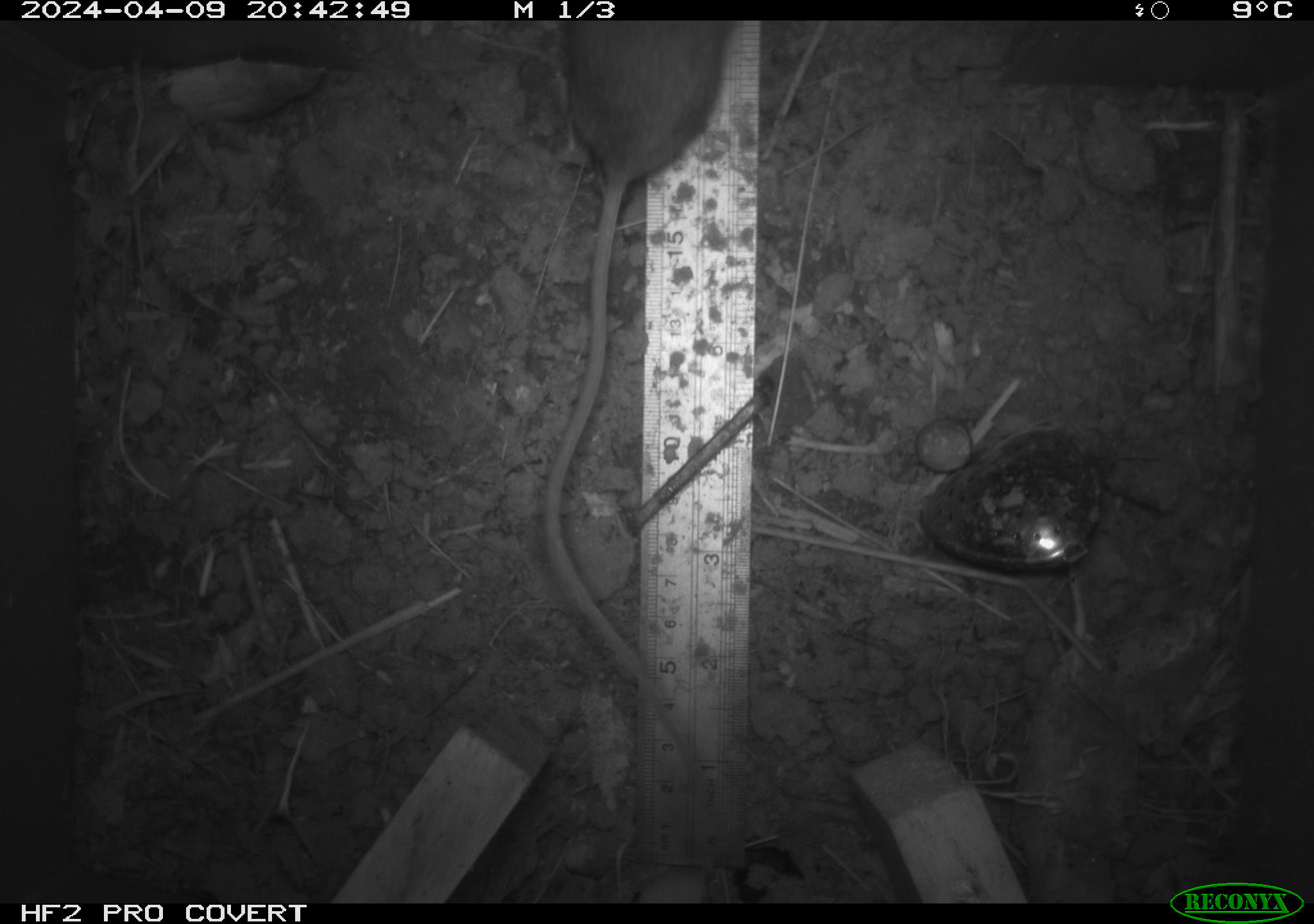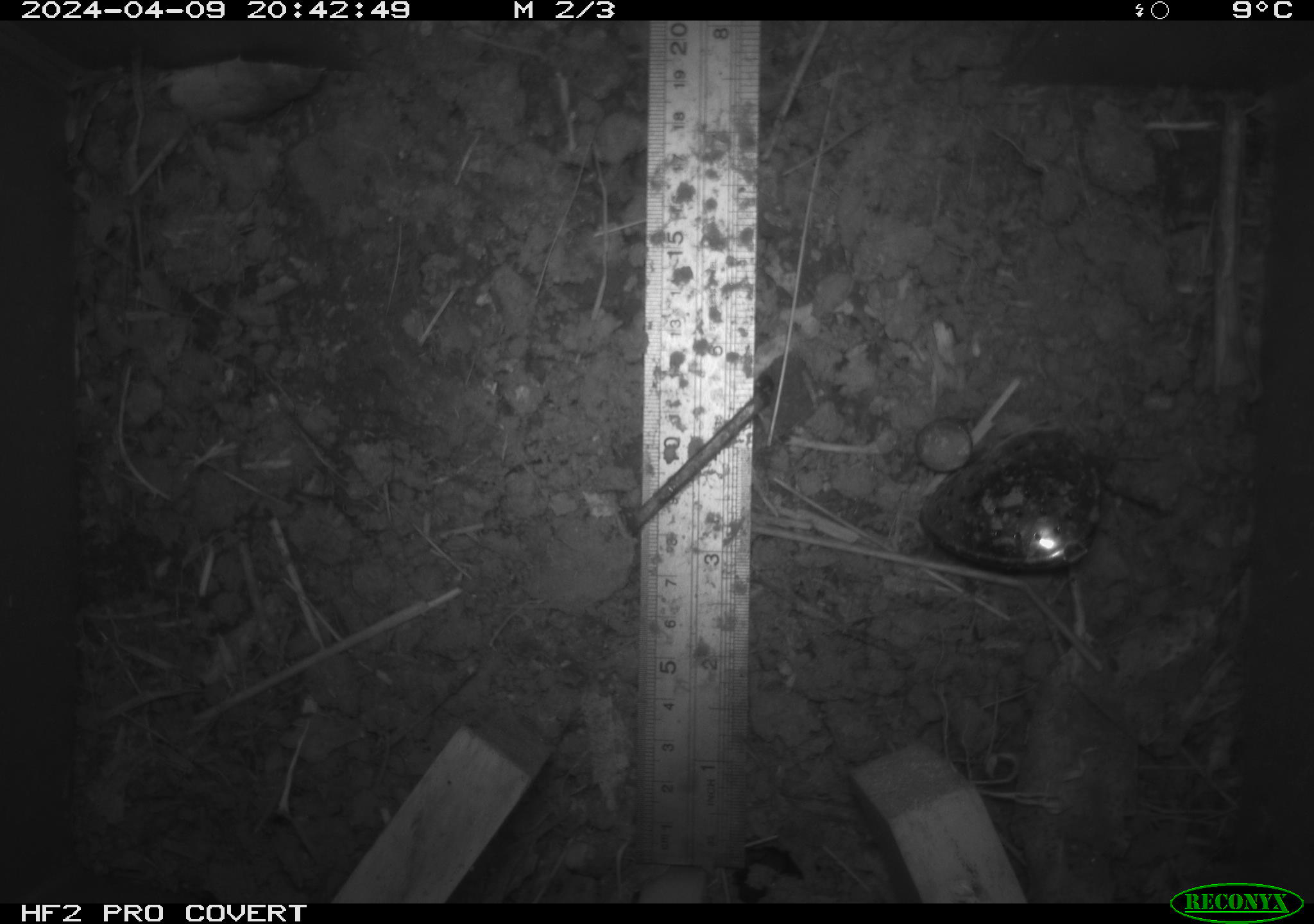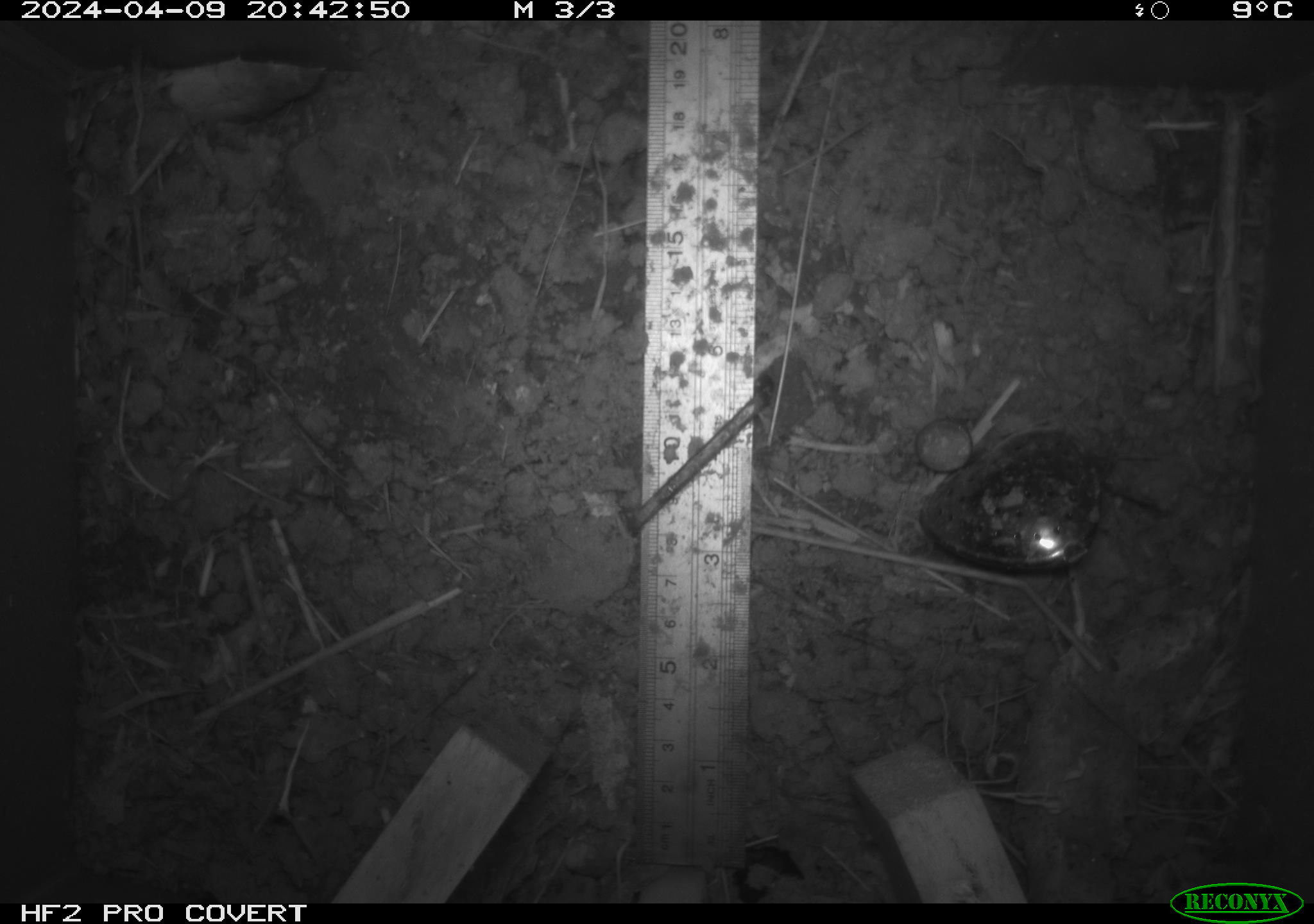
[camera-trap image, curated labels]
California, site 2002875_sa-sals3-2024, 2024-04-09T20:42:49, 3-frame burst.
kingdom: Animalia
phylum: Chordata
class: Mammalia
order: Rodentia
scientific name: Rodentia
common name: mouse species